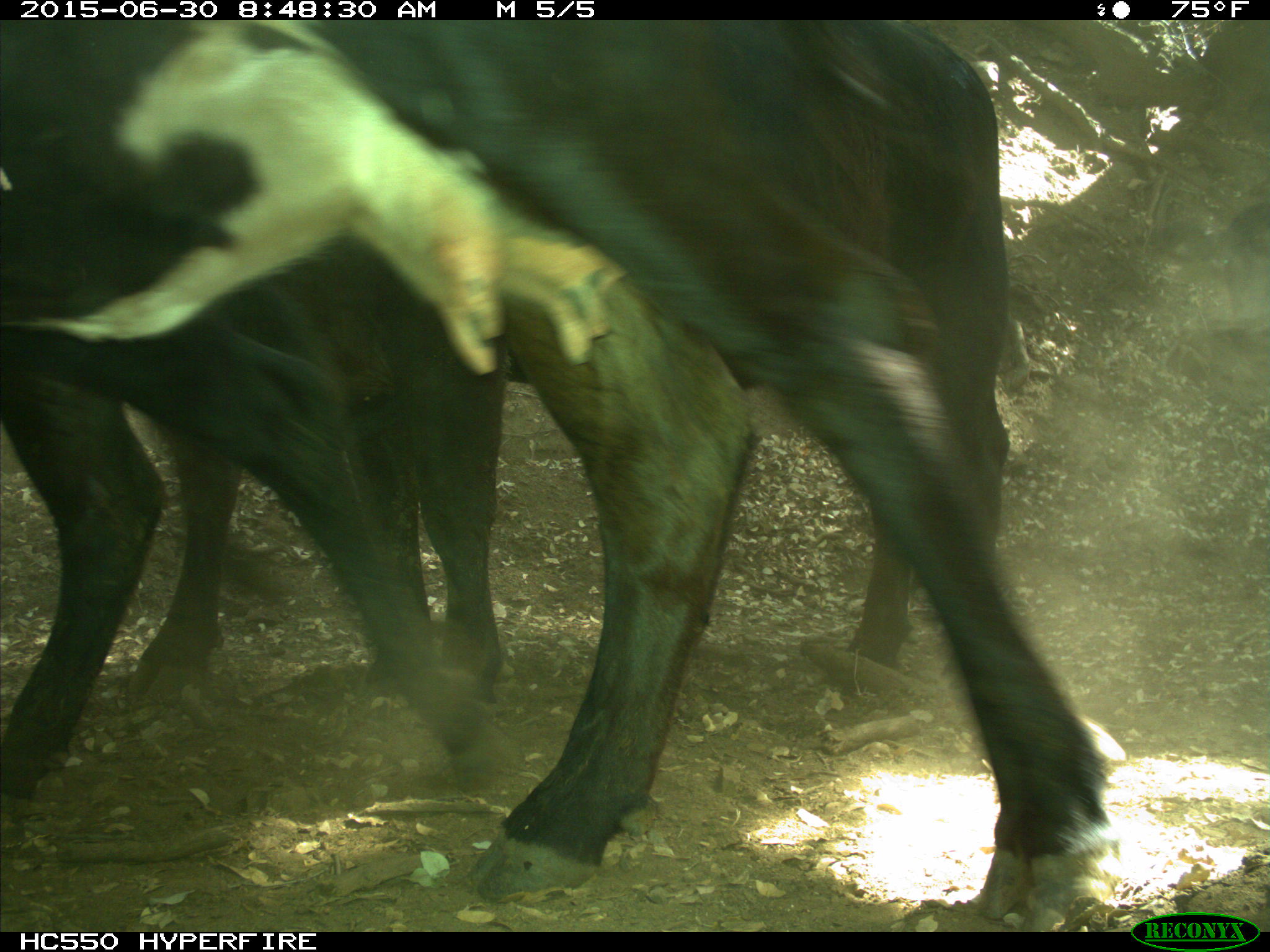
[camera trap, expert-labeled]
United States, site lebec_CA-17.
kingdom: Animalia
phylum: Chordata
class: Mammalia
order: Artiodactyla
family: Bovidae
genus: Bos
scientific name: Bos taurus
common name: domestic cow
Bos taurus (domestic cow).